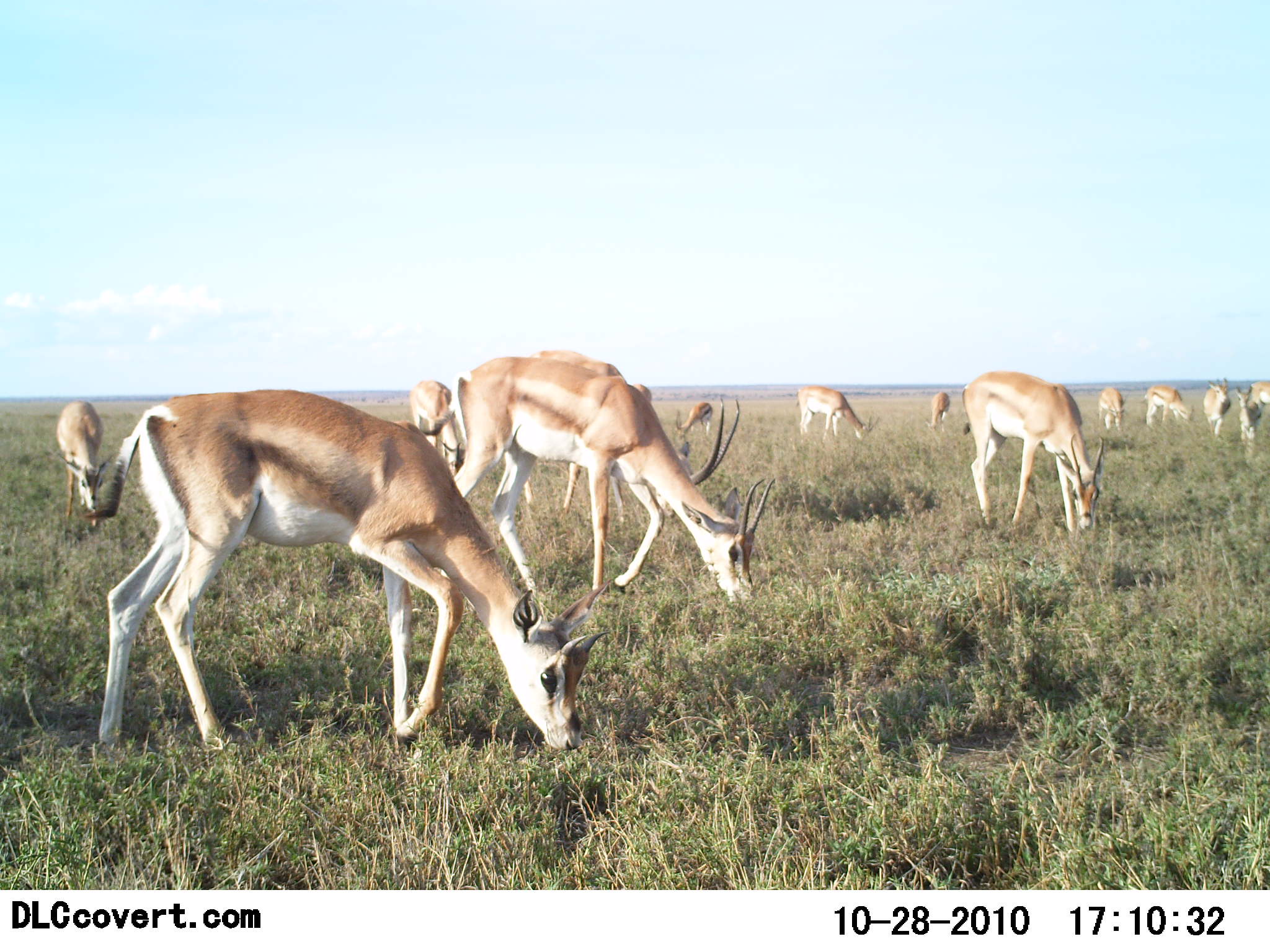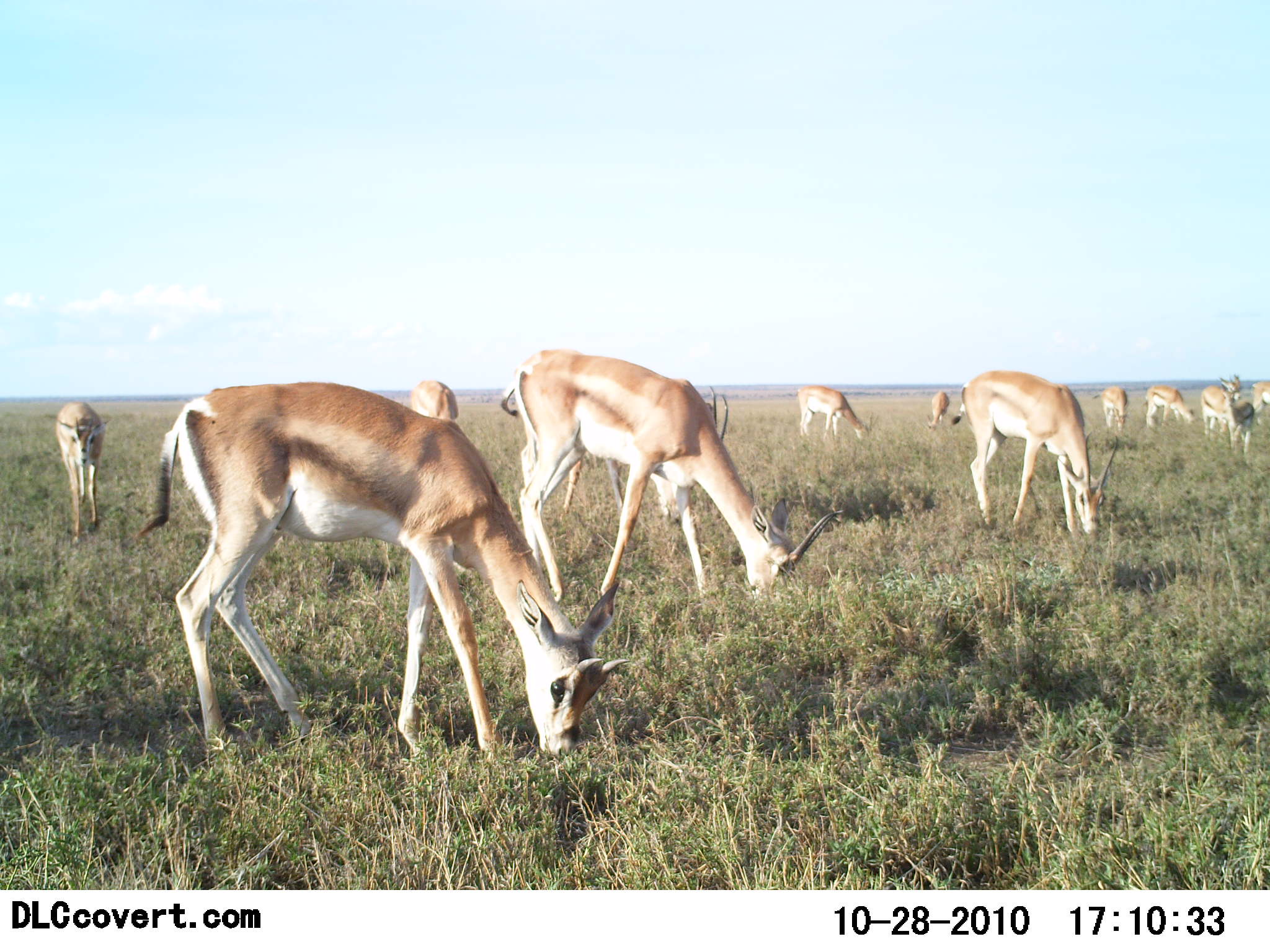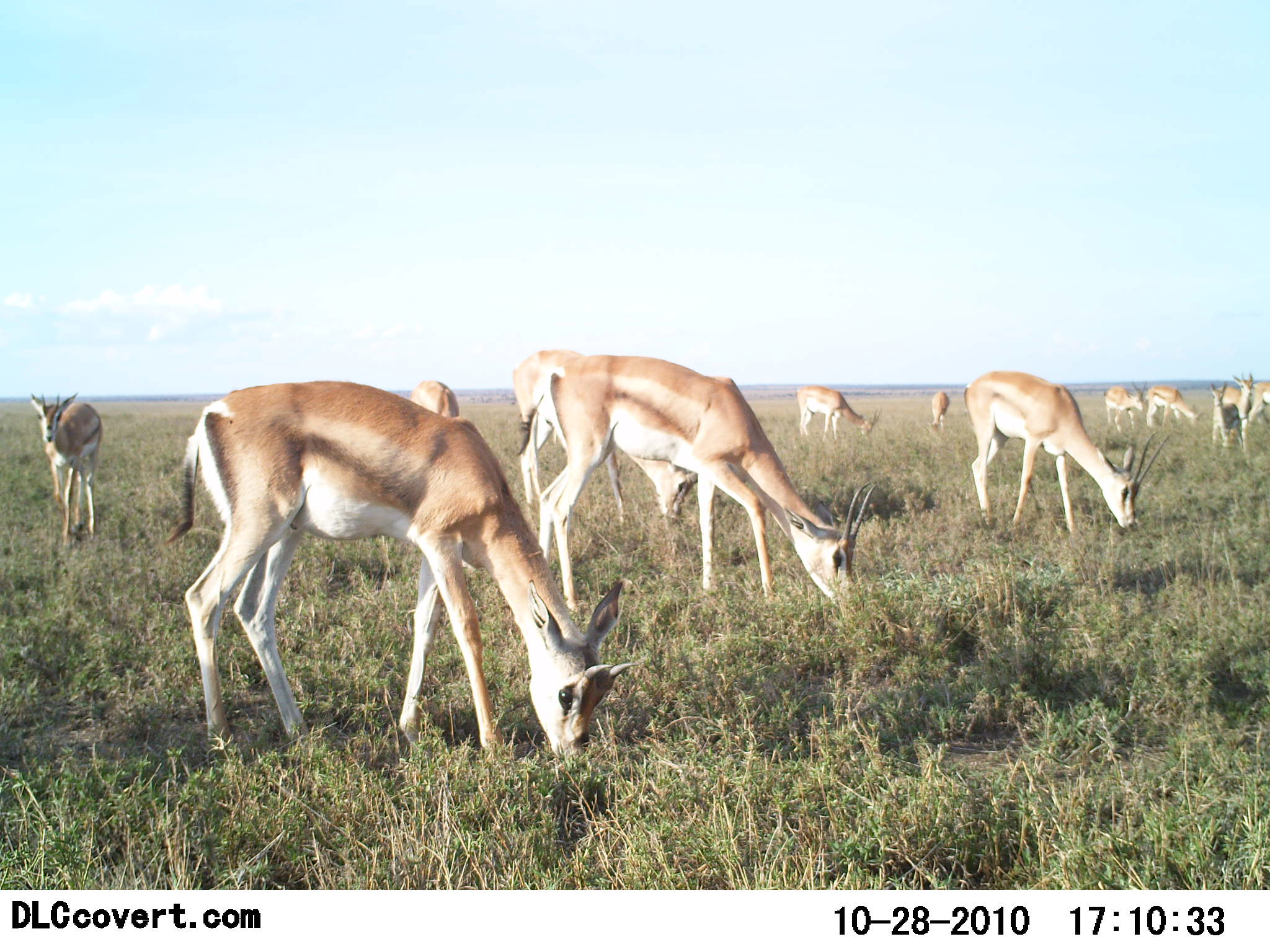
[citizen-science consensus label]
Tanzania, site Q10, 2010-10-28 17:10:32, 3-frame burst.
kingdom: Animalia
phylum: Chordata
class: Mammalia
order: Artiodactyla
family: Bovidae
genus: Nanger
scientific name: Nanger granti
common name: grant's gazelle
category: gazellegrants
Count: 11-50.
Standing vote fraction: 33%.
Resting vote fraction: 0%.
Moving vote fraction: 8%.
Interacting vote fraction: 0%.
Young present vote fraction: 0%.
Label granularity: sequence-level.